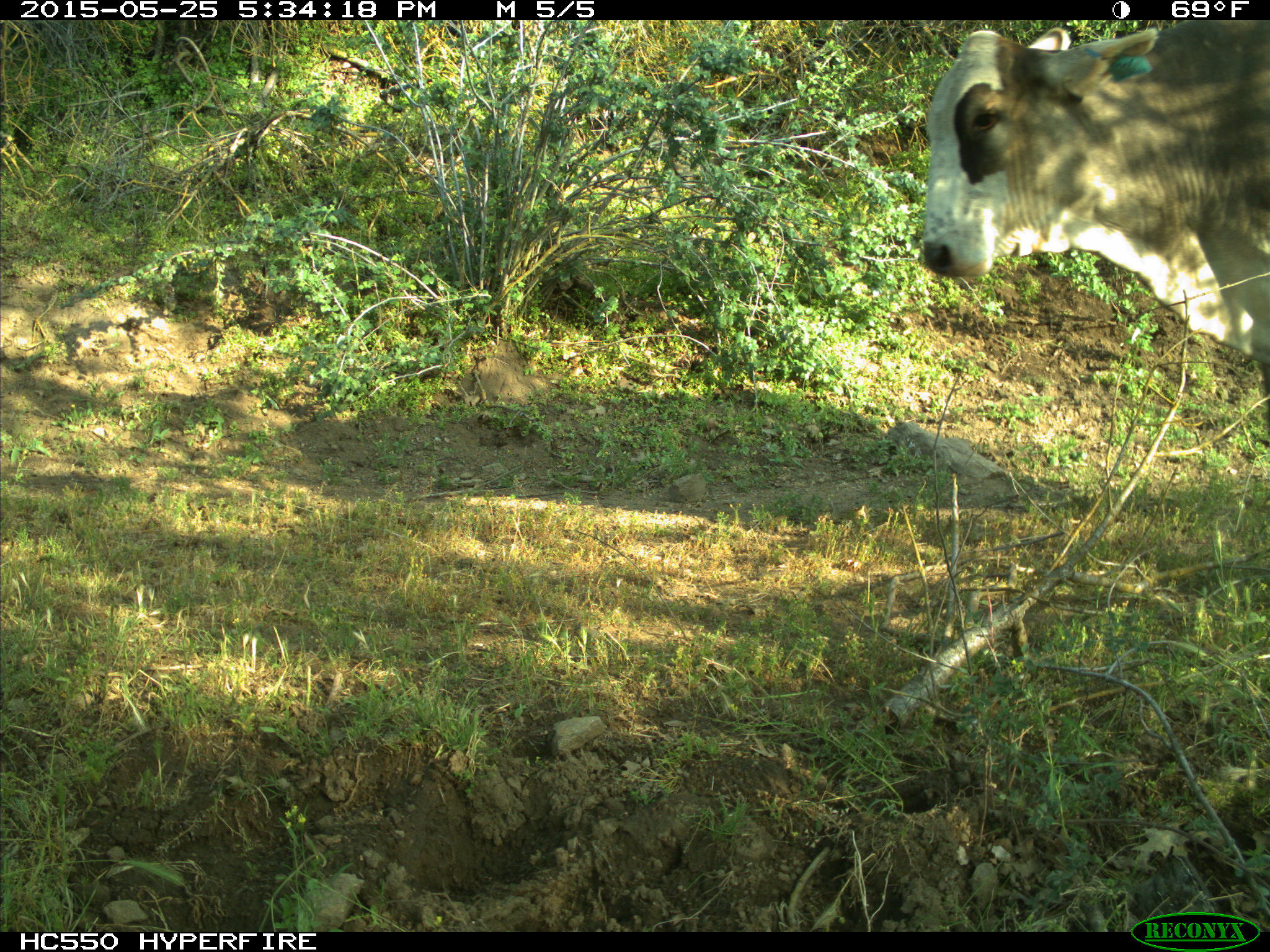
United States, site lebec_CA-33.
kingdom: Animalia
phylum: Chordata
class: Mammalia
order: Artiodactyla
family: Bovidae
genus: Bos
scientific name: Bos taurus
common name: domestic cow